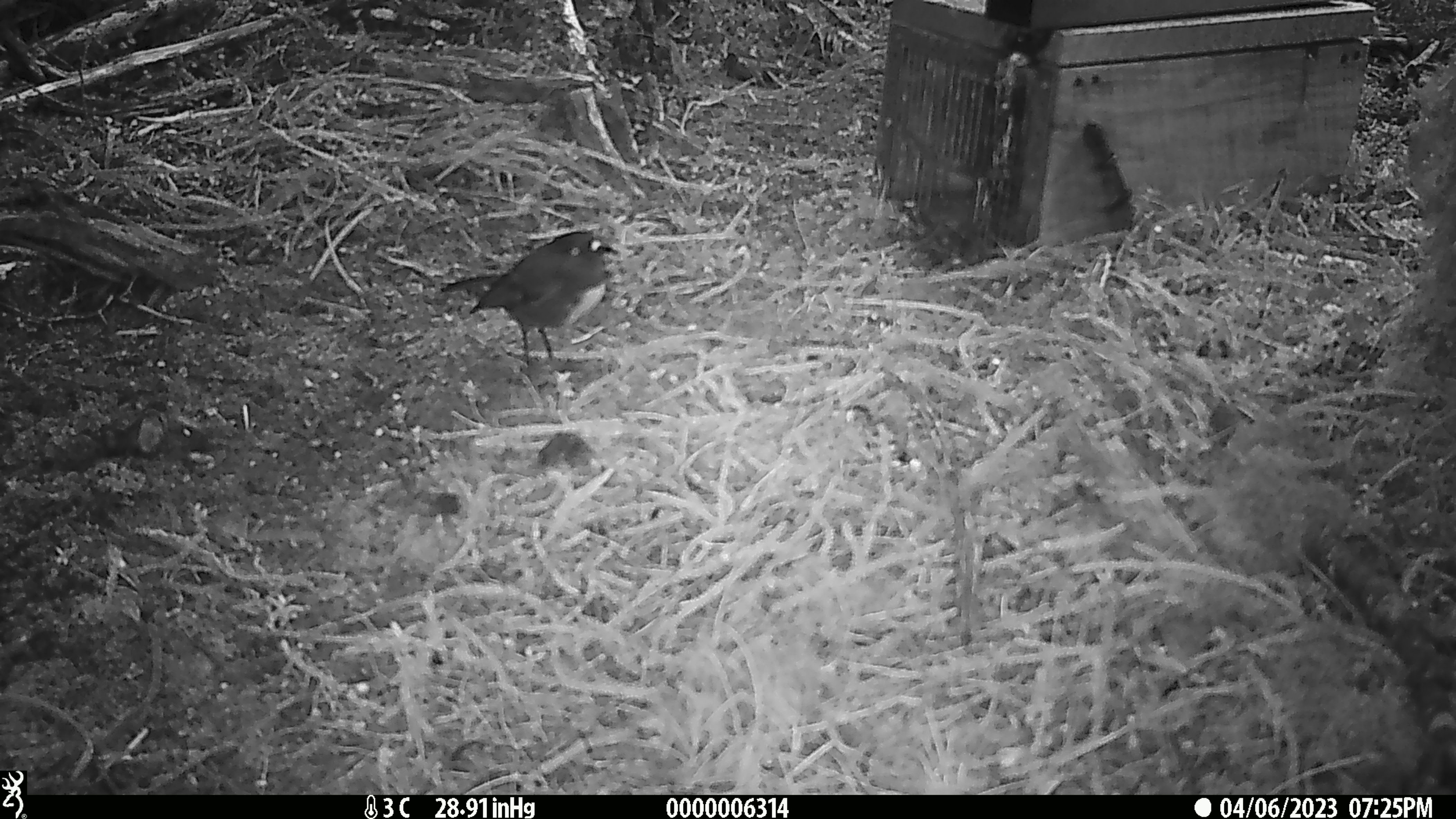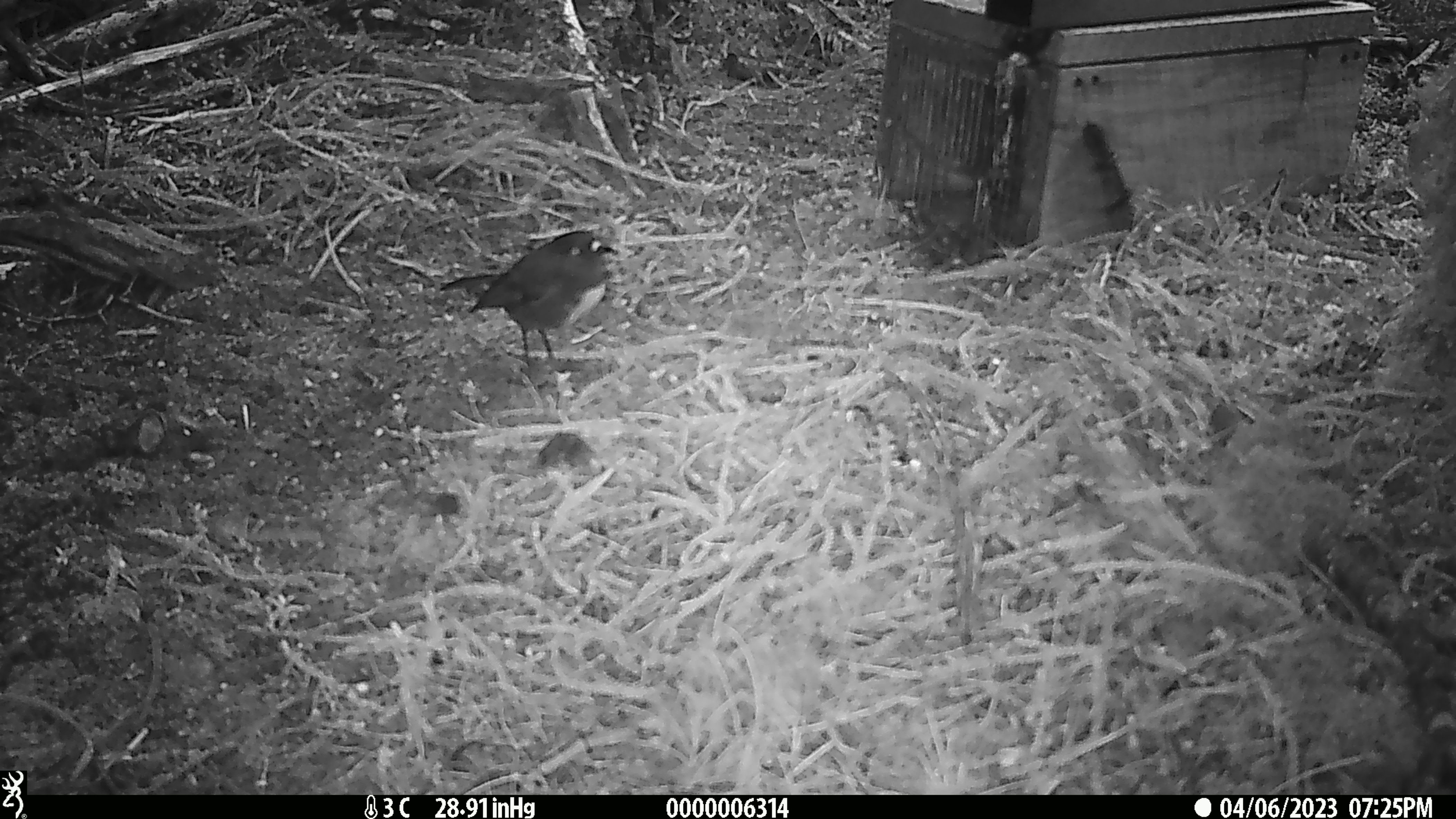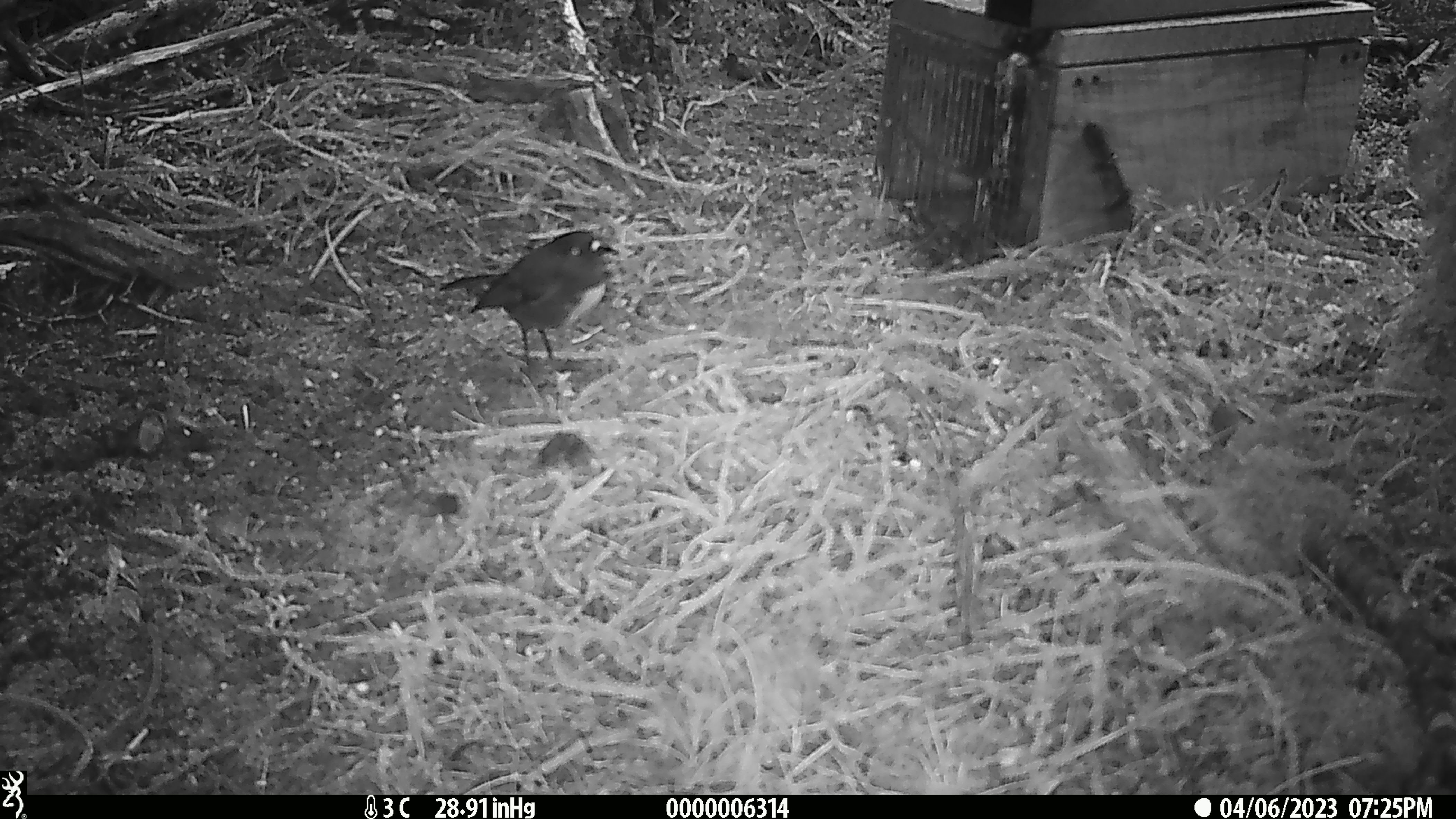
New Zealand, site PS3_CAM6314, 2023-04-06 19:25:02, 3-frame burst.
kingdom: Animalia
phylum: Chordata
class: Aves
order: Passeriformes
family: Petroicidae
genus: Petroica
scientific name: Petroica australis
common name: new zealand robin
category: robin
Robin (new zealand robin) (Petroica australis).